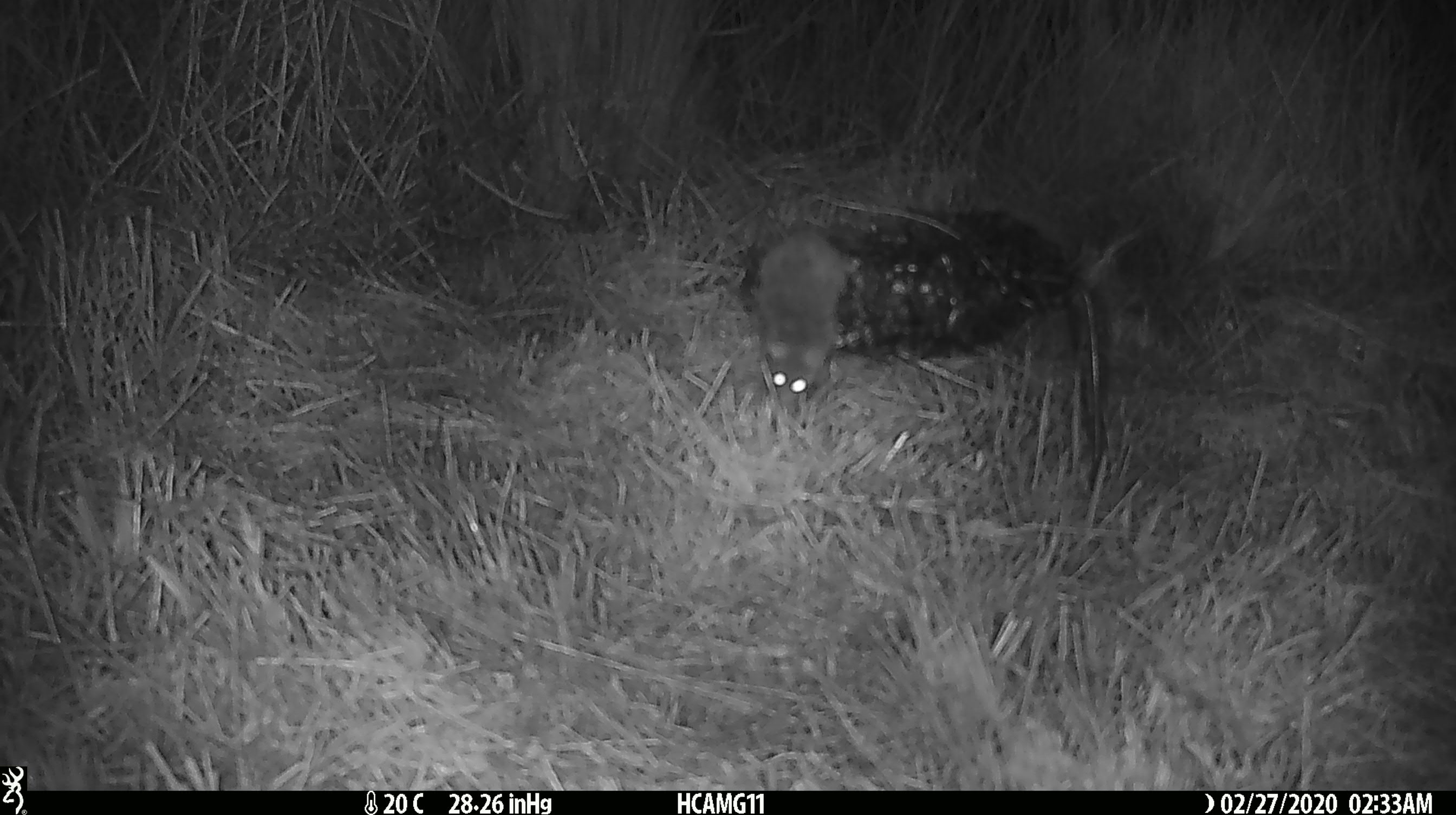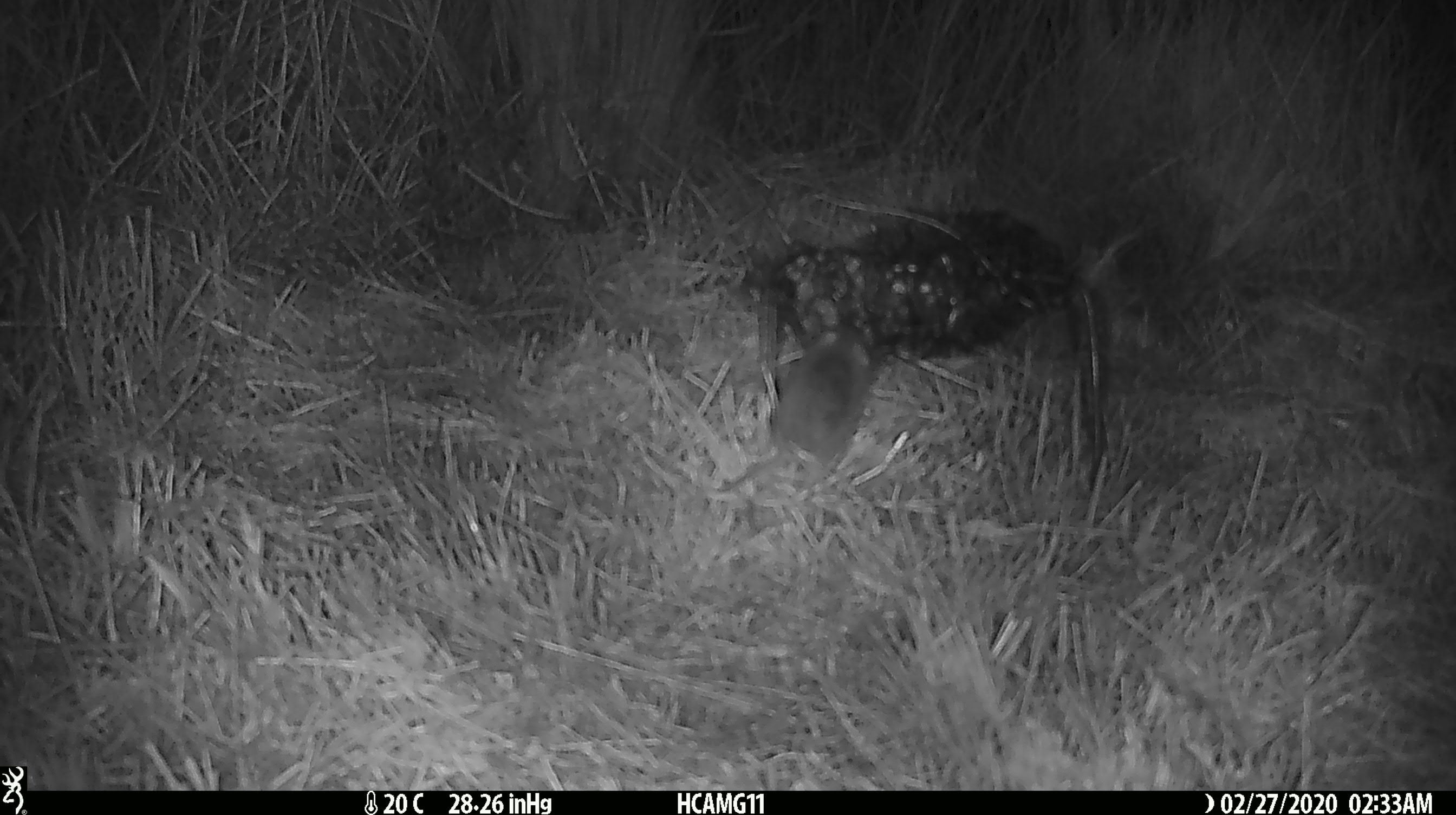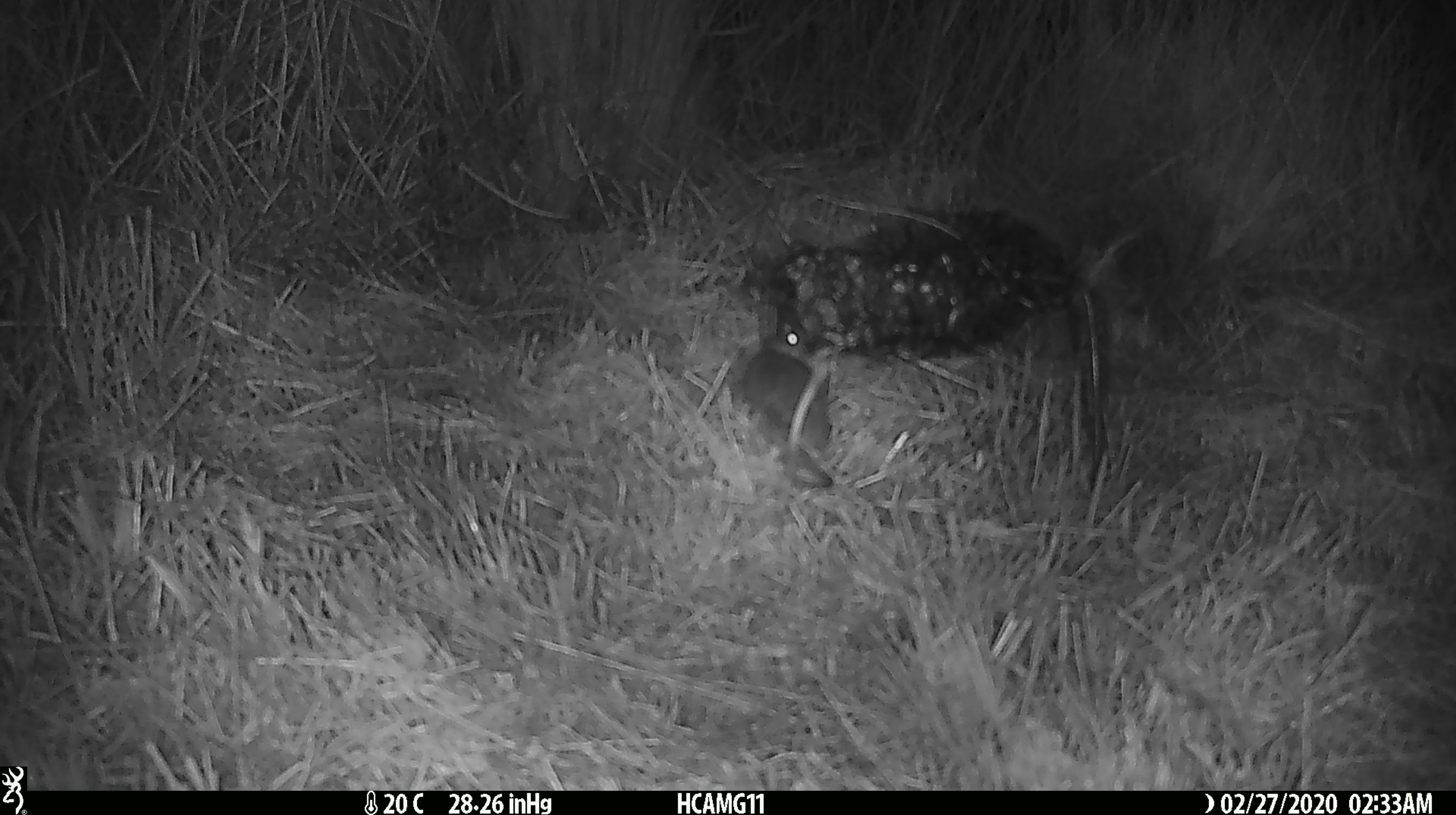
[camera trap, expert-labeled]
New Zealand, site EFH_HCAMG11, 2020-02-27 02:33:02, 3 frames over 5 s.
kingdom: Animalia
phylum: Chordata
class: Mammalia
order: Rodentia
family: Muridae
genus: Mus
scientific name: Mus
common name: mouse